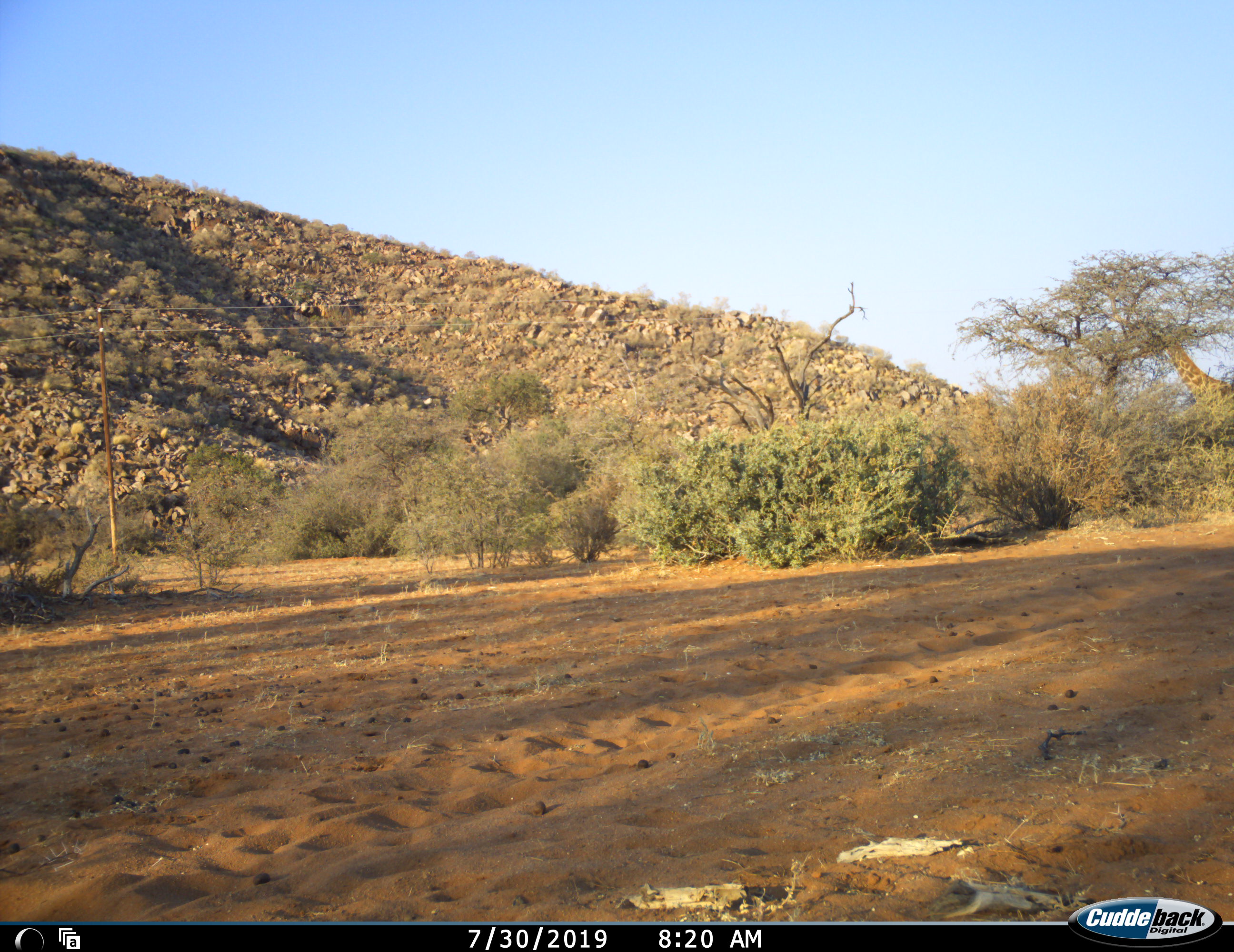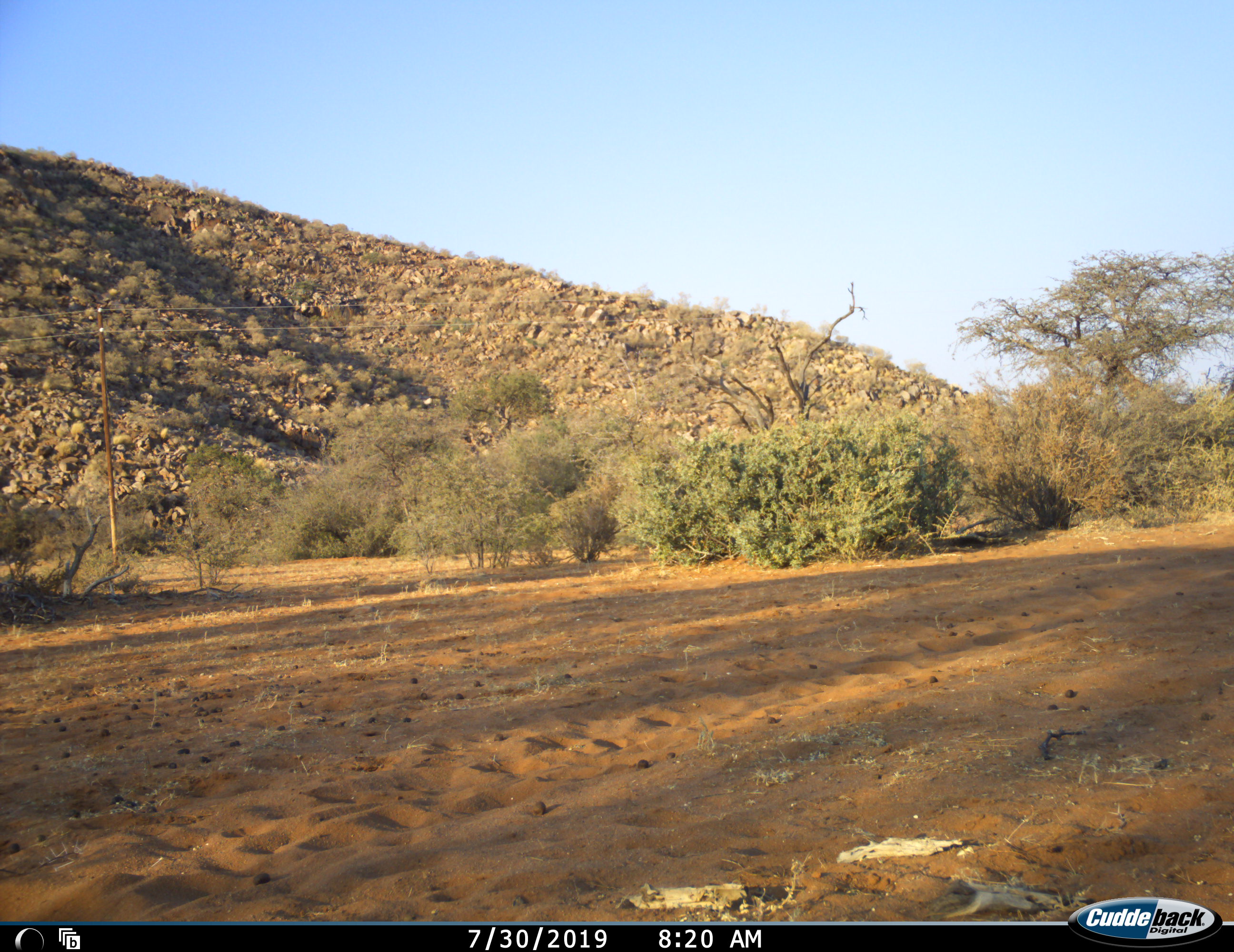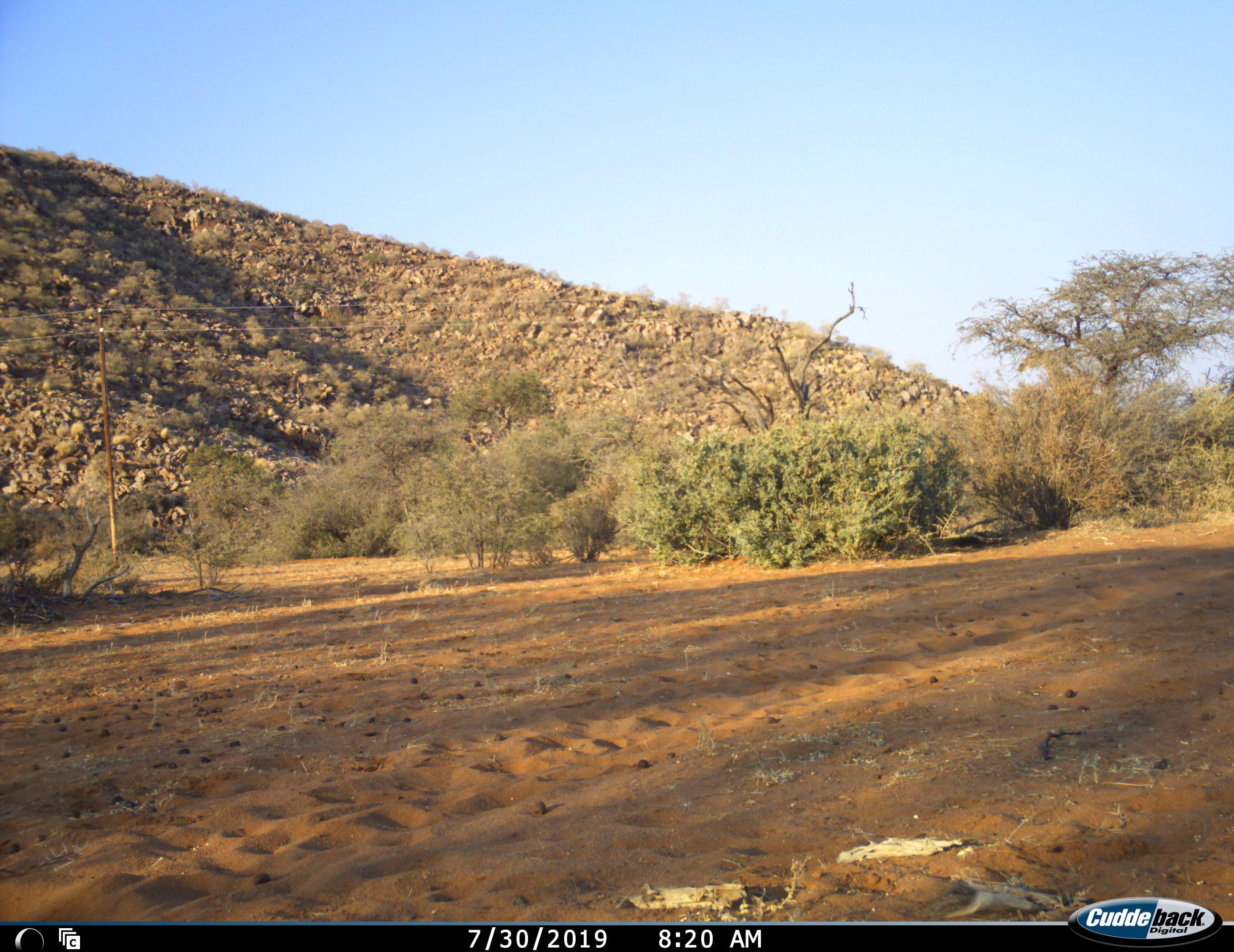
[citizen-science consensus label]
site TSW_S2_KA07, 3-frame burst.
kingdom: Animalia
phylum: Chordata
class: Mammalia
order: Artiodactyla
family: Giraffidae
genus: Giraffa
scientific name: Giraffa camelopardalis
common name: giraffe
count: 1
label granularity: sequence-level